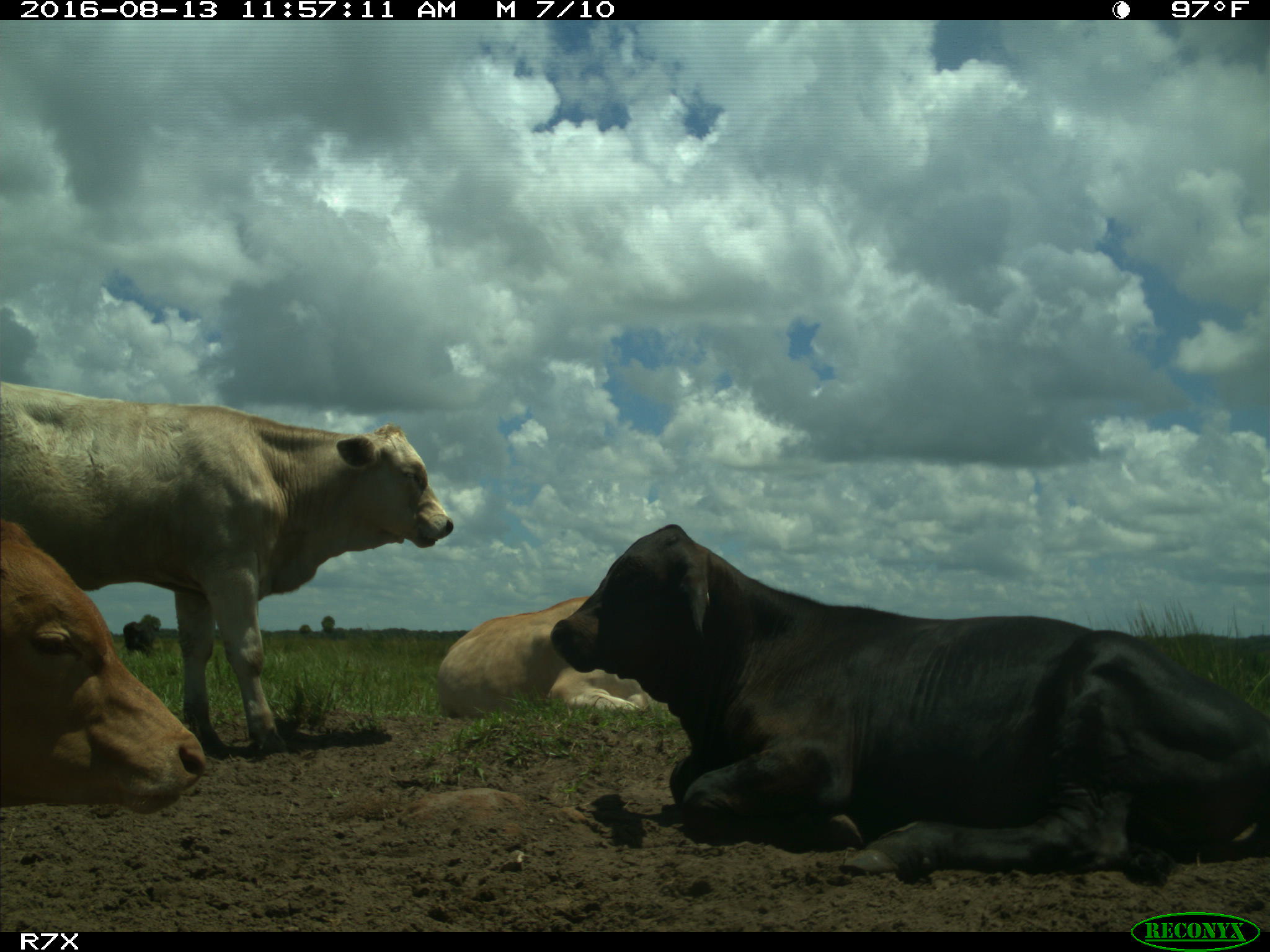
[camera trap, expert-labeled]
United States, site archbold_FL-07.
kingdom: Animalia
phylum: Chordata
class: Mammalia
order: Artiodactyla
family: Bovidae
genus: Bos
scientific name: Bos taurus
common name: domestic cow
Bos taurus (domestic cow).